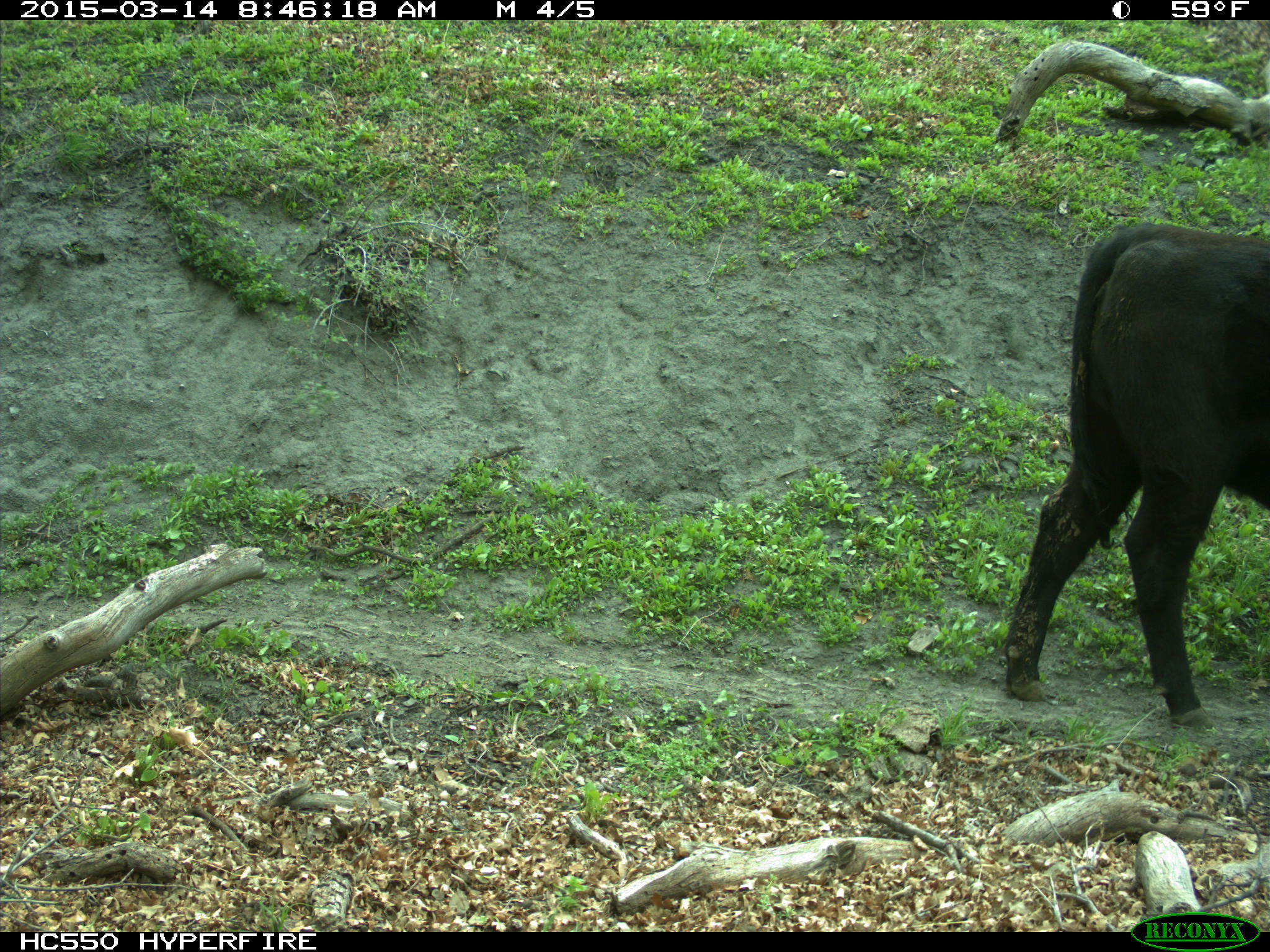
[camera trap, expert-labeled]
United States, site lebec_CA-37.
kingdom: Animalia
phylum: Chordata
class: Mammalia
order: Artiodactyla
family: Bovidae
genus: Bos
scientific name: Bos taurus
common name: domestic cow